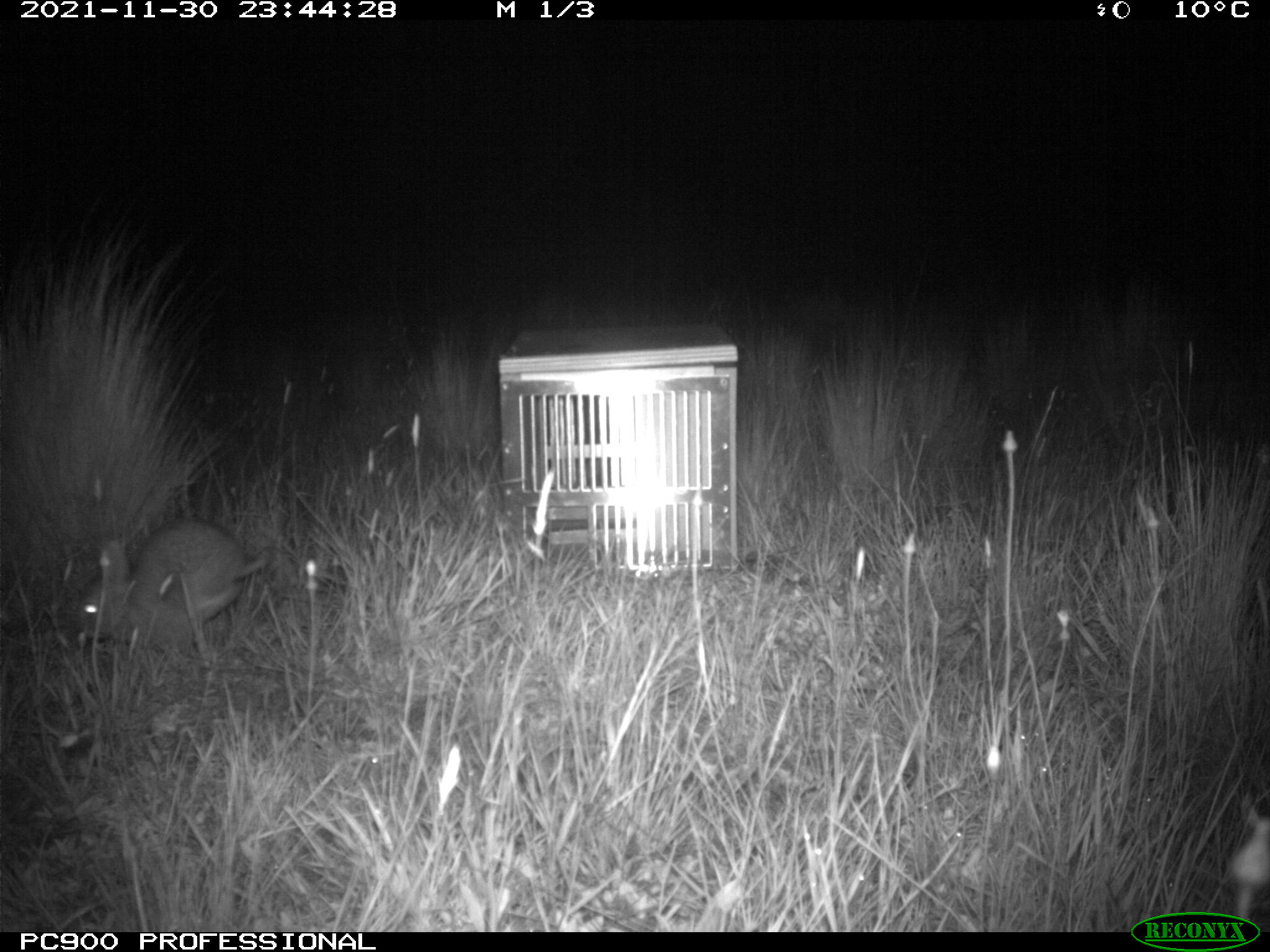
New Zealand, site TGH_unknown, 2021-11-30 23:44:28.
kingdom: Animalia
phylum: Chordata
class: Mammalia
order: Lagomorpha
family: Leporidae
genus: Oryctolagus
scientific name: Oryctolagus cuniculus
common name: european rabbit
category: rabbit